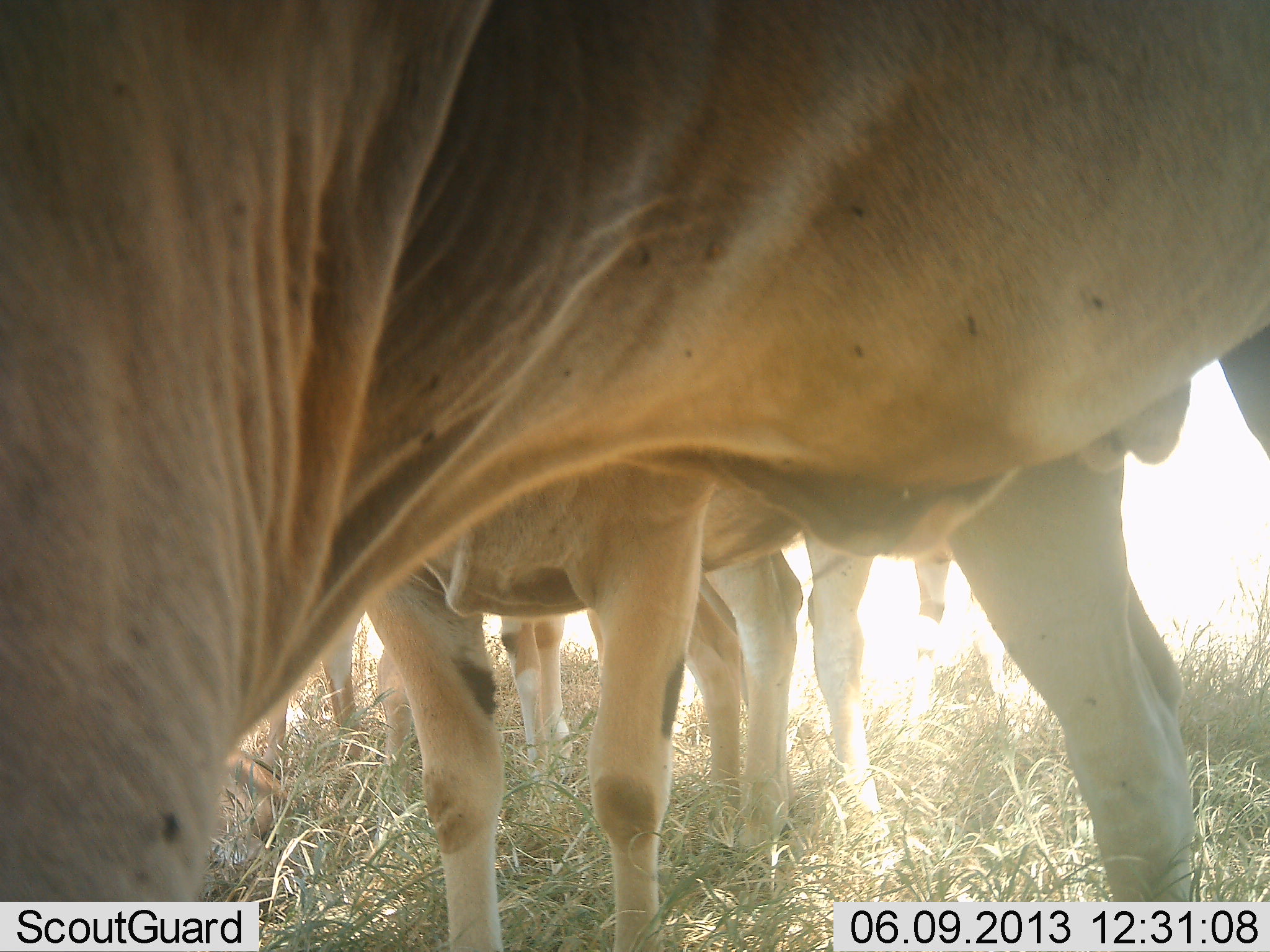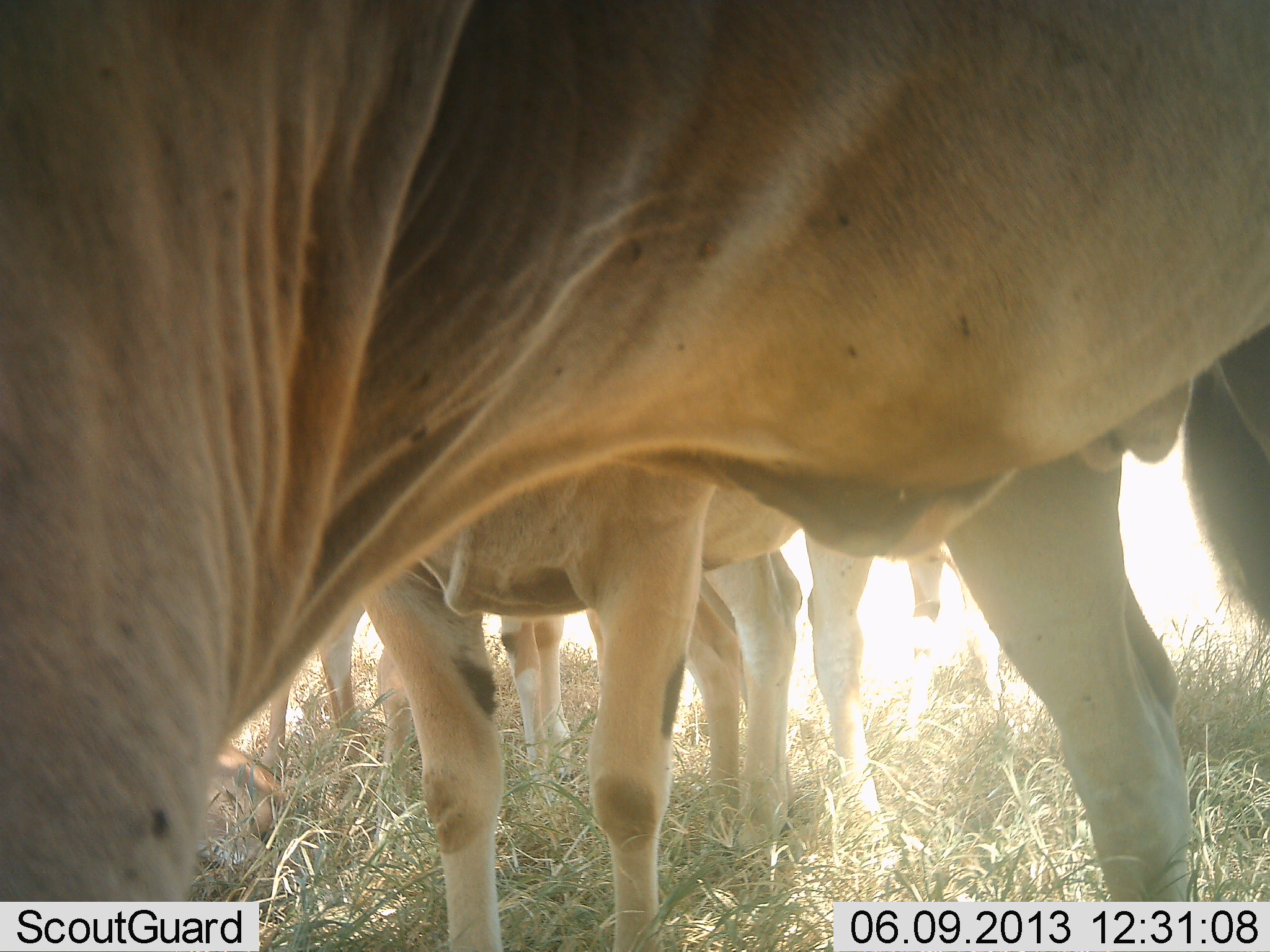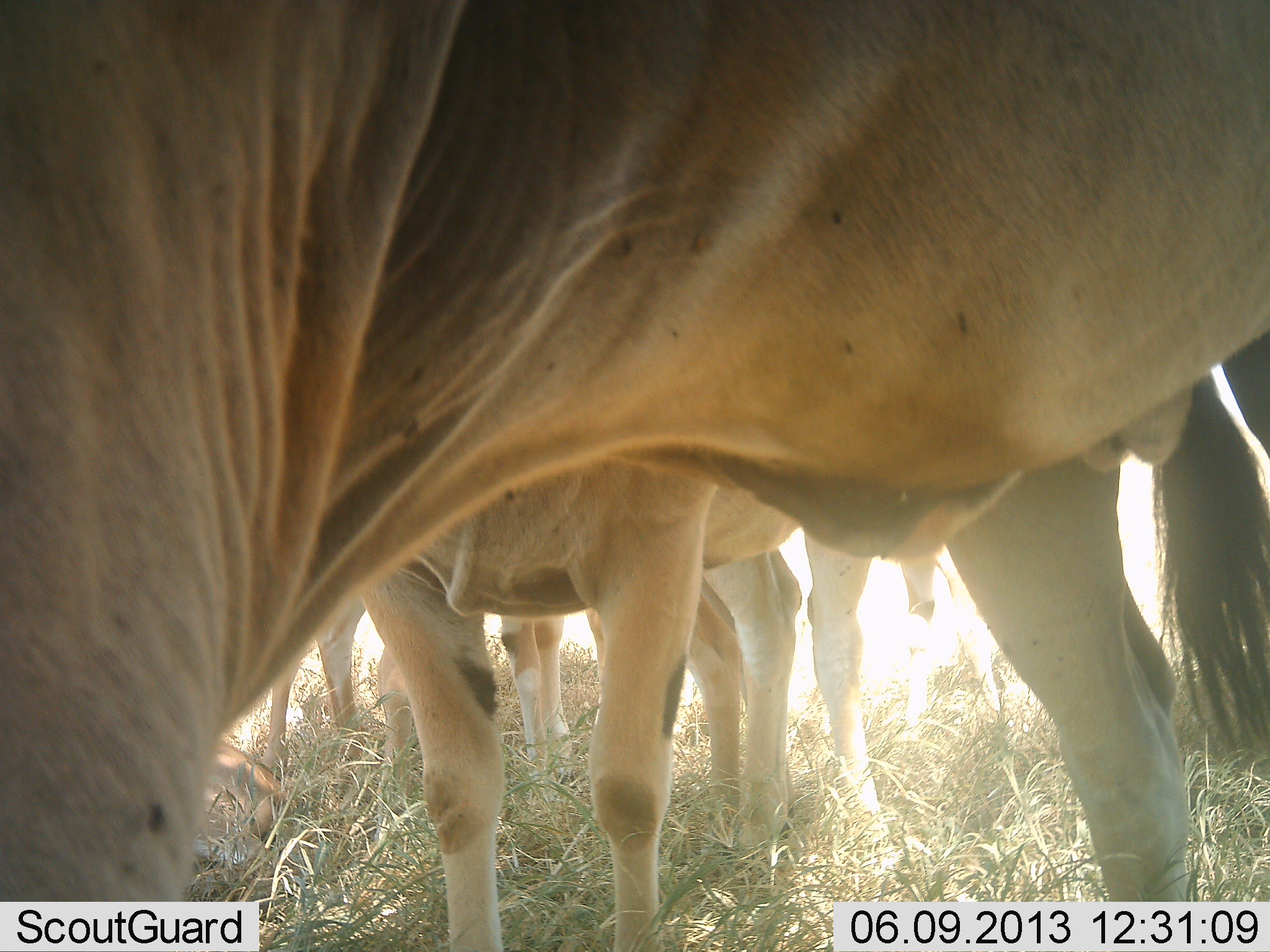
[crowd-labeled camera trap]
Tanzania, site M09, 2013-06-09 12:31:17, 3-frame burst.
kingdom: Animalia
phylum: Chordata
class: Mammalia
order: Artiodactyla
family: Bovidae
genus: Tragelaphus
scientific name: Tragelaphus oryx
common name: eland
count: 5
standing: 100%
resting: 0%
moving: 0%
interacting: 0%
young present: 8%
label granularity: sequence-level